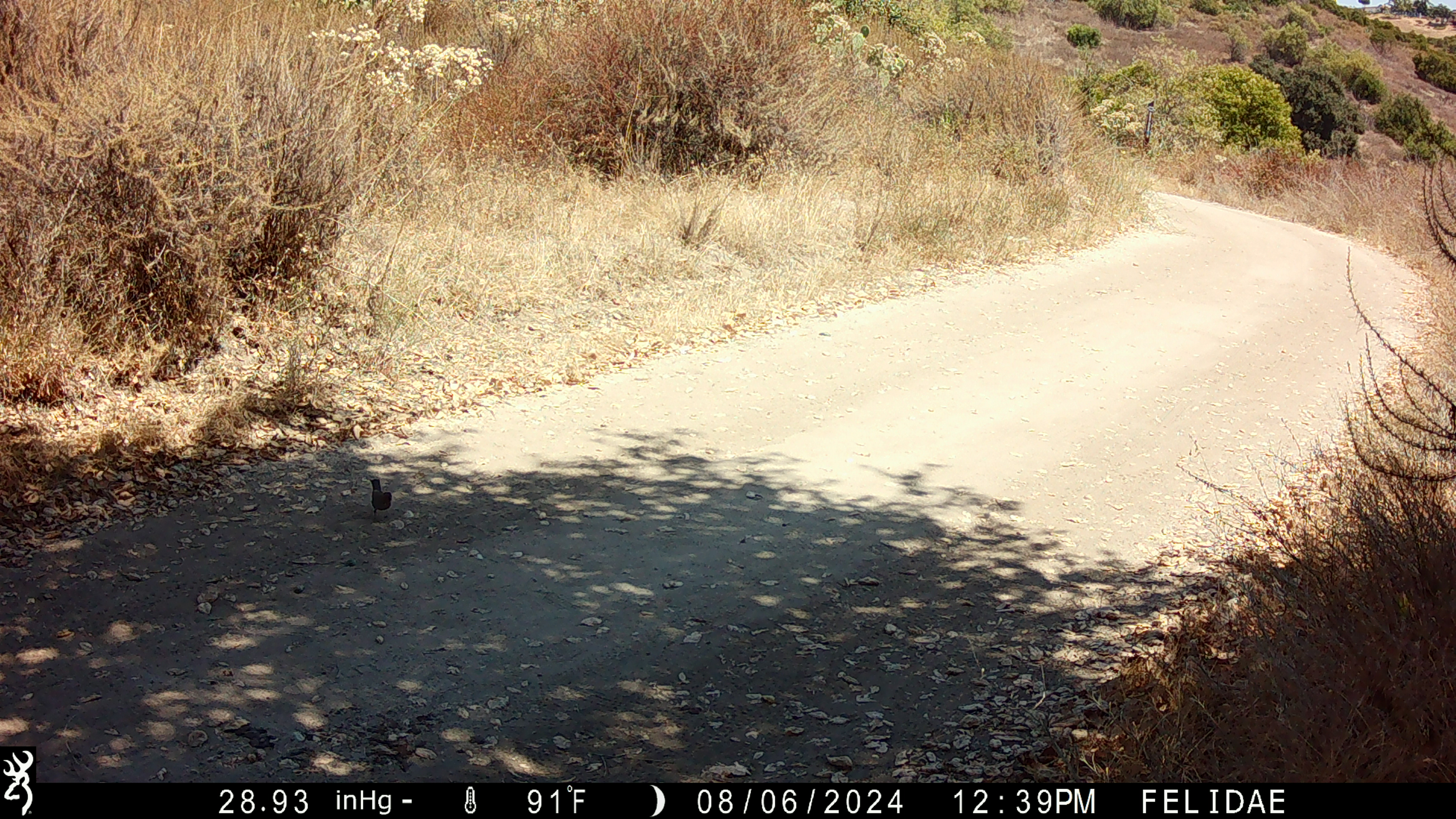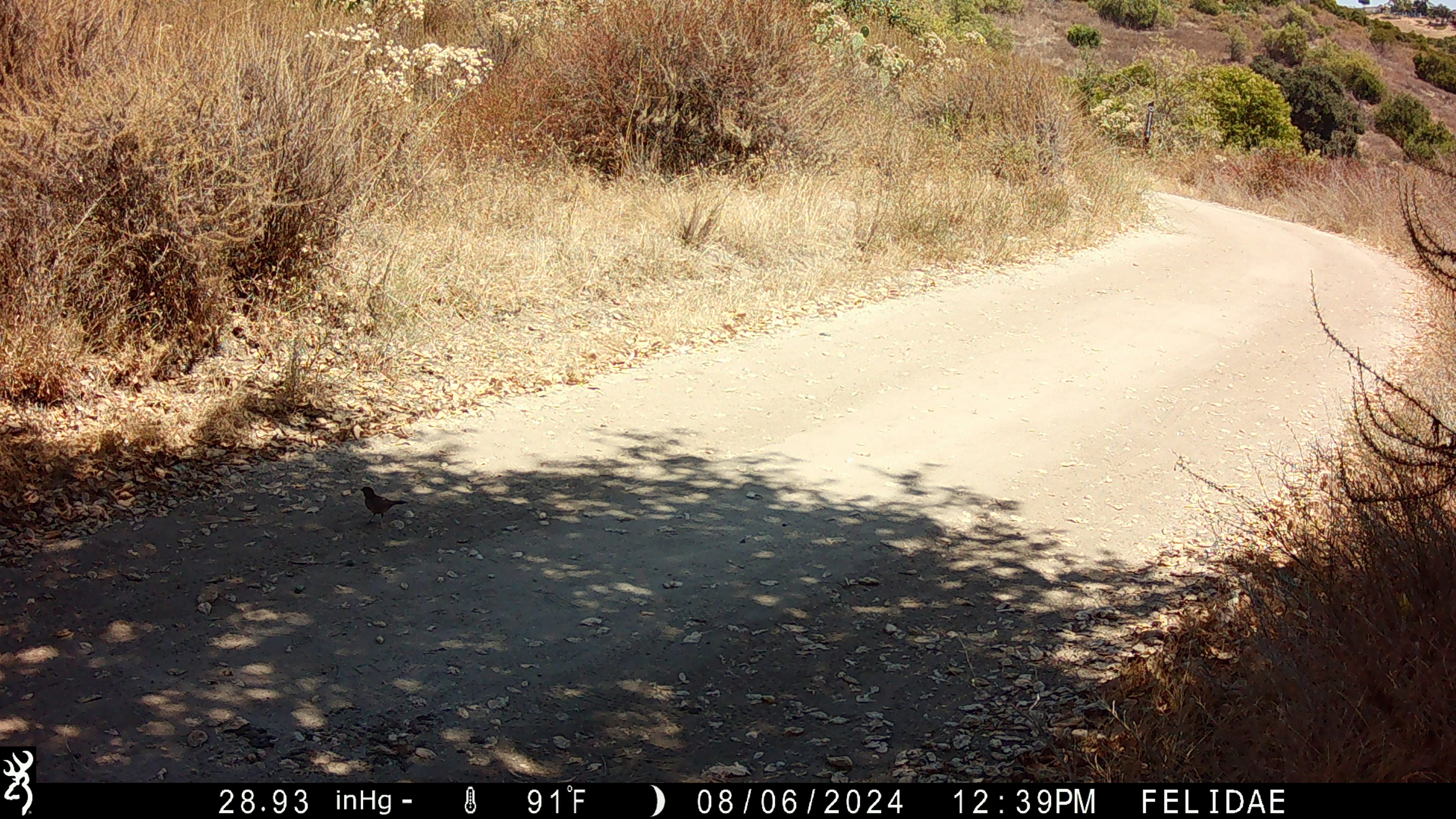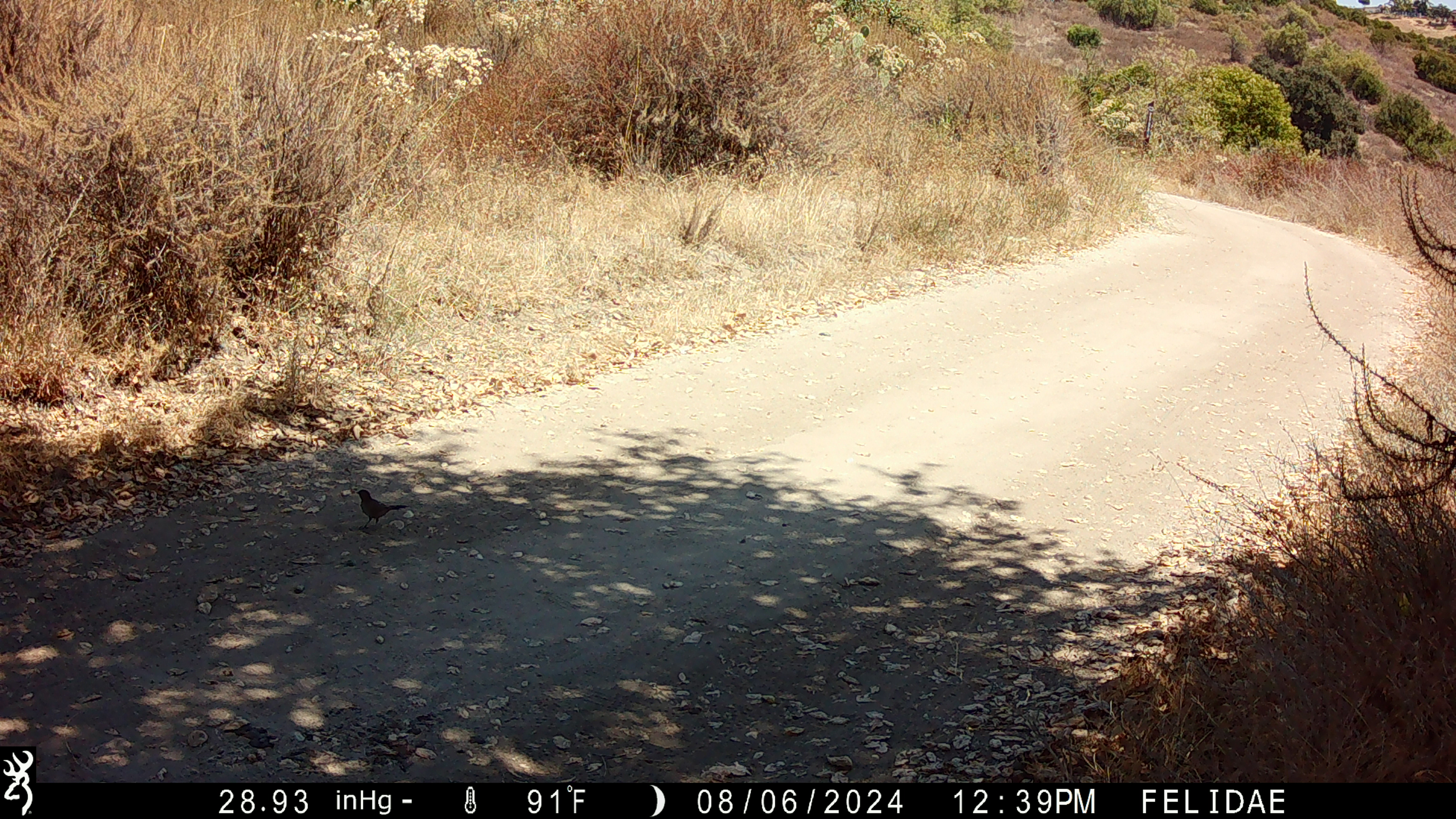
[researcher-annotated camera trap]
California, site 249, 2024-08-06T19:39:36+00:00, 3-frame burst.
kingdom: Animalia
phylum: Chordata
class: Aves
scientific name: Aves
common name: bird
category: unknown bird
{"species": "unknown bird (bird) (Aves)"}